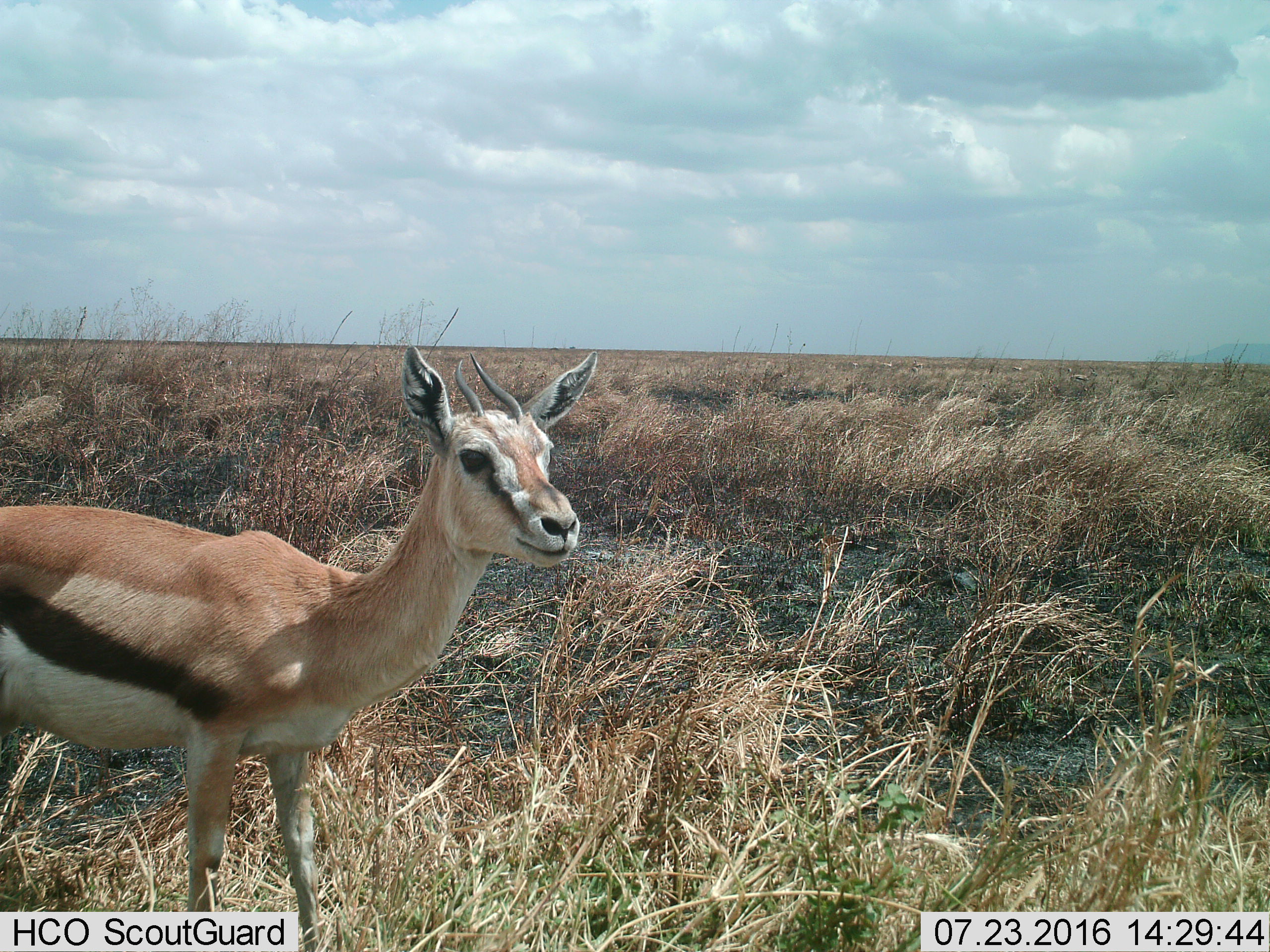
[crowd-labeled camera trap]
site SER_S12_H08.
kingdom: Animalia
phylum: Chordata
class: Mammalia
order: Artiodactyla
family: Bovidae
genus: Eudorcas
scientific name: Eudorcas thomsonii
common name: thomson's gazelle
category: gazellethomsons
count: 1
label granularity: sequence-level